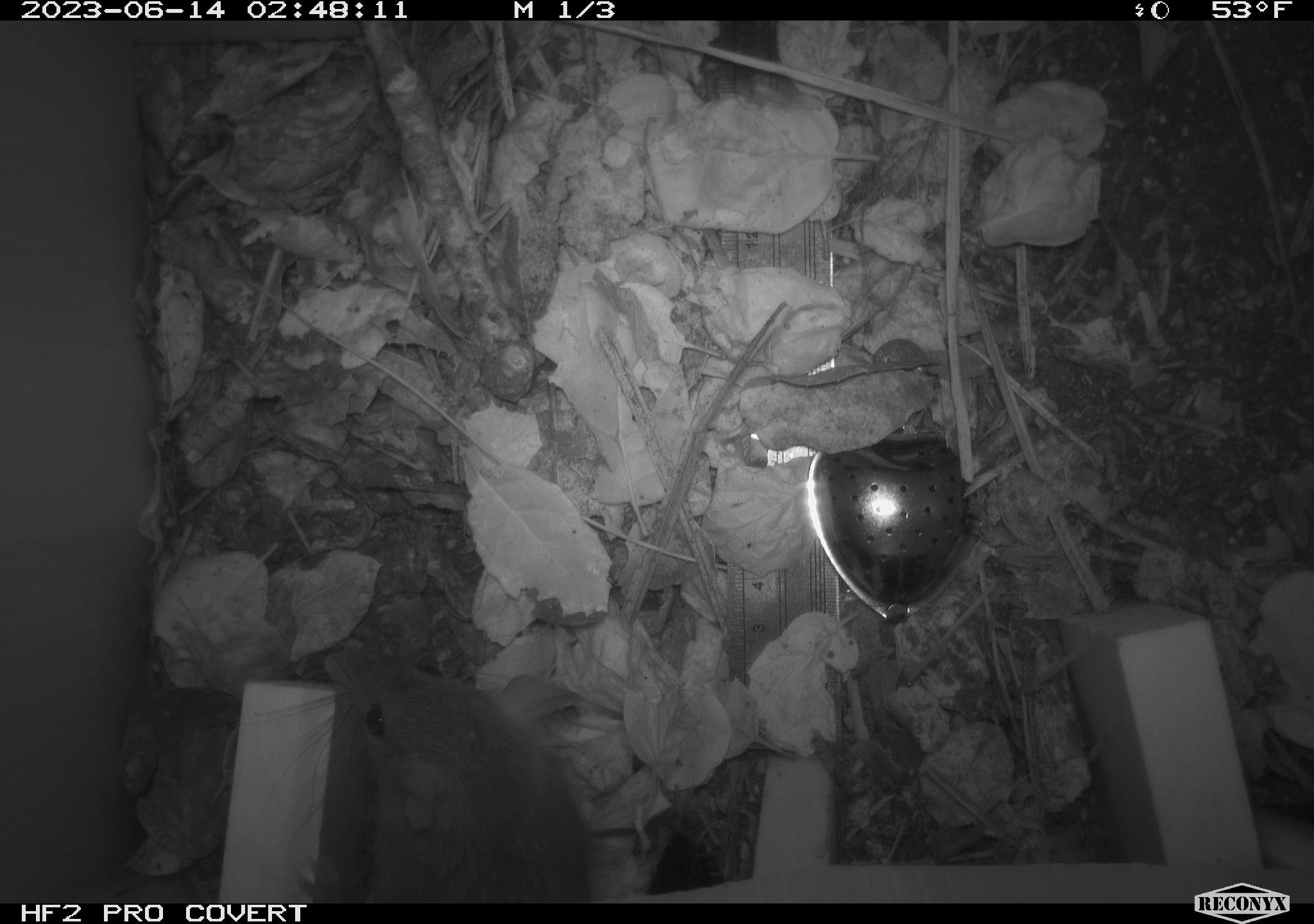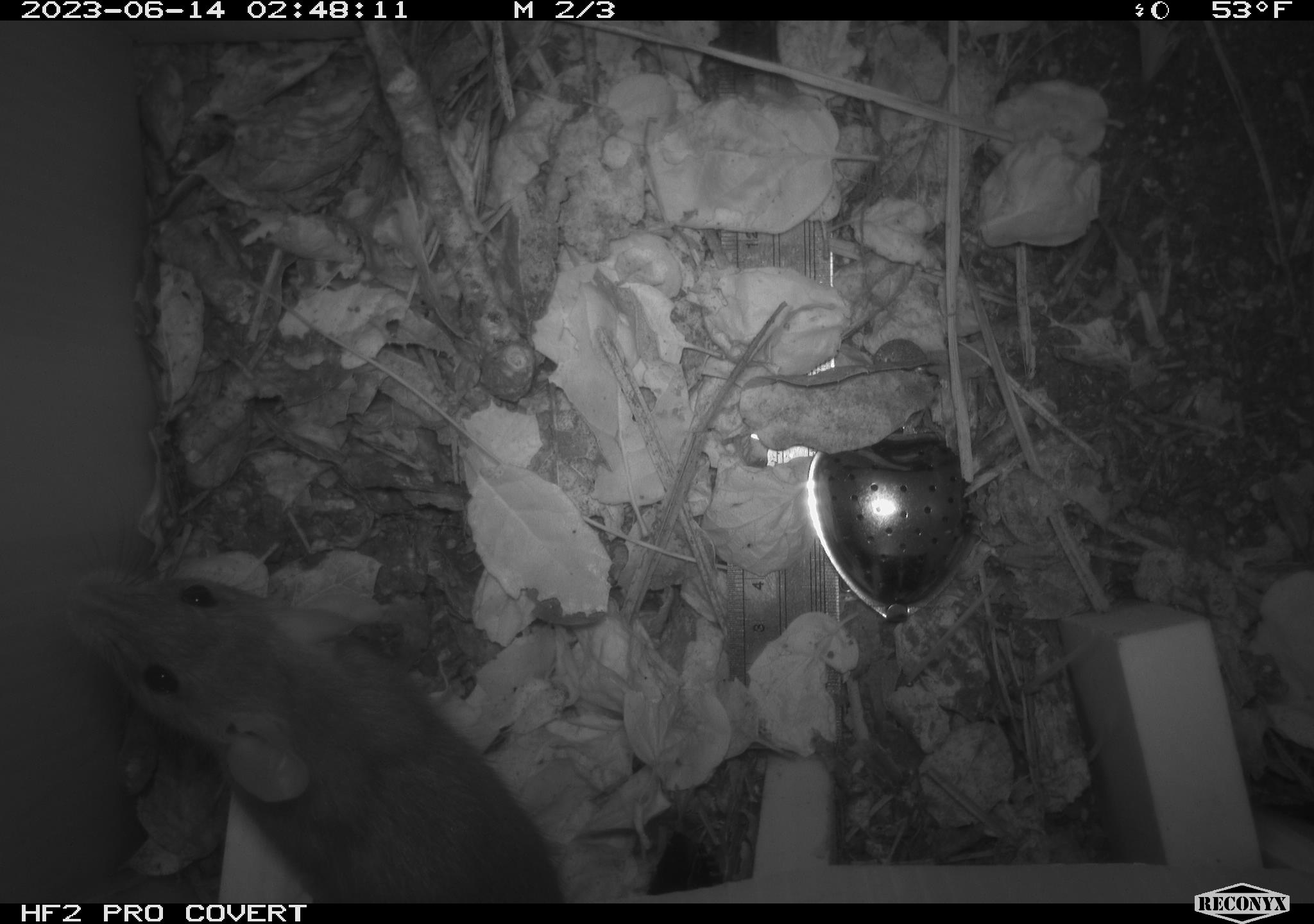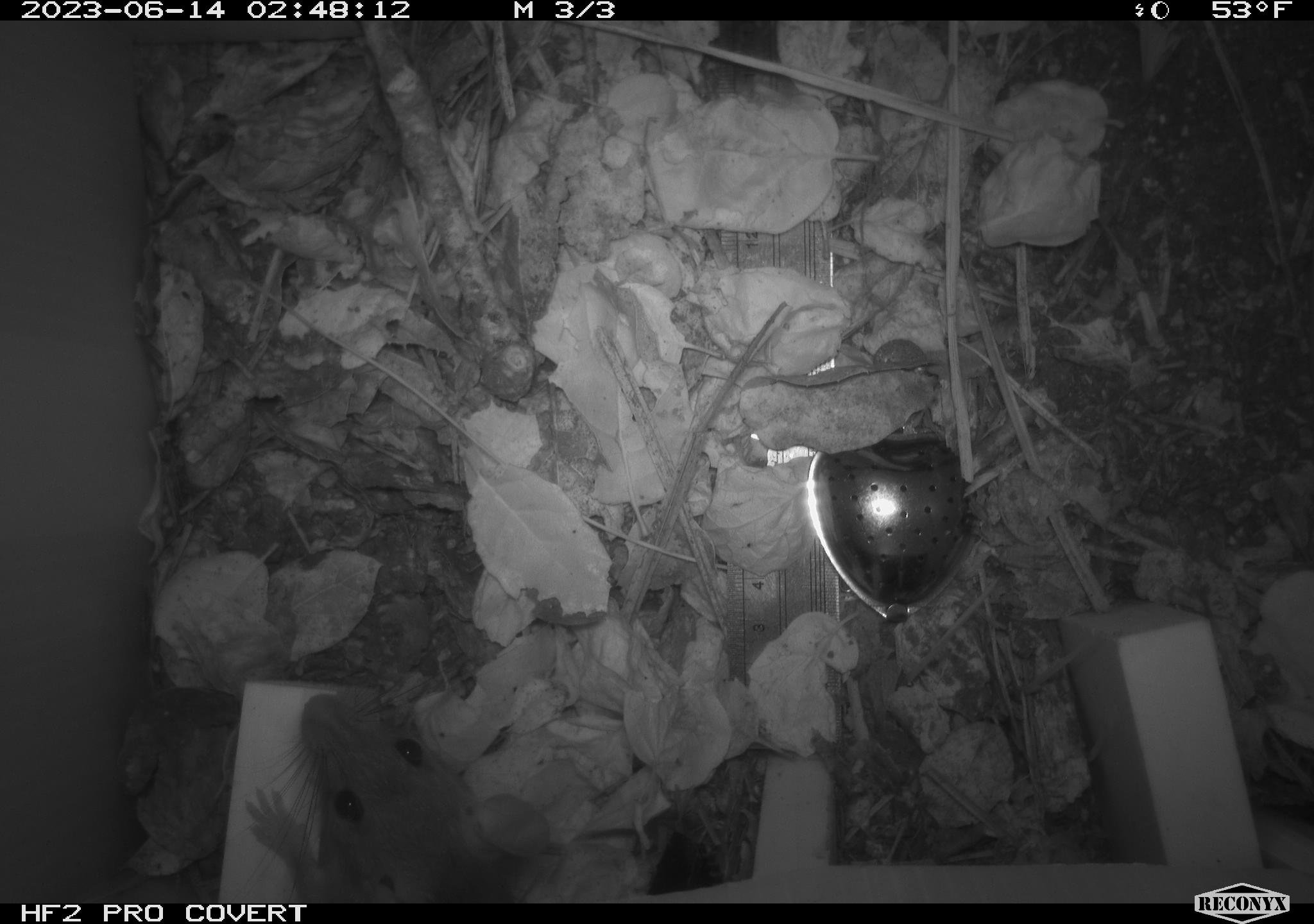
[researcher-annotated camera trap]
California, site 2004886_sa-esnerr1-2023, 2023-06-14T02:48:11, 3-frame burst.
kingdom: Animalia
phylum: Chordata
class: Mammalia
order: Rodentia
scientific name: Rodentia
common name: mouse species